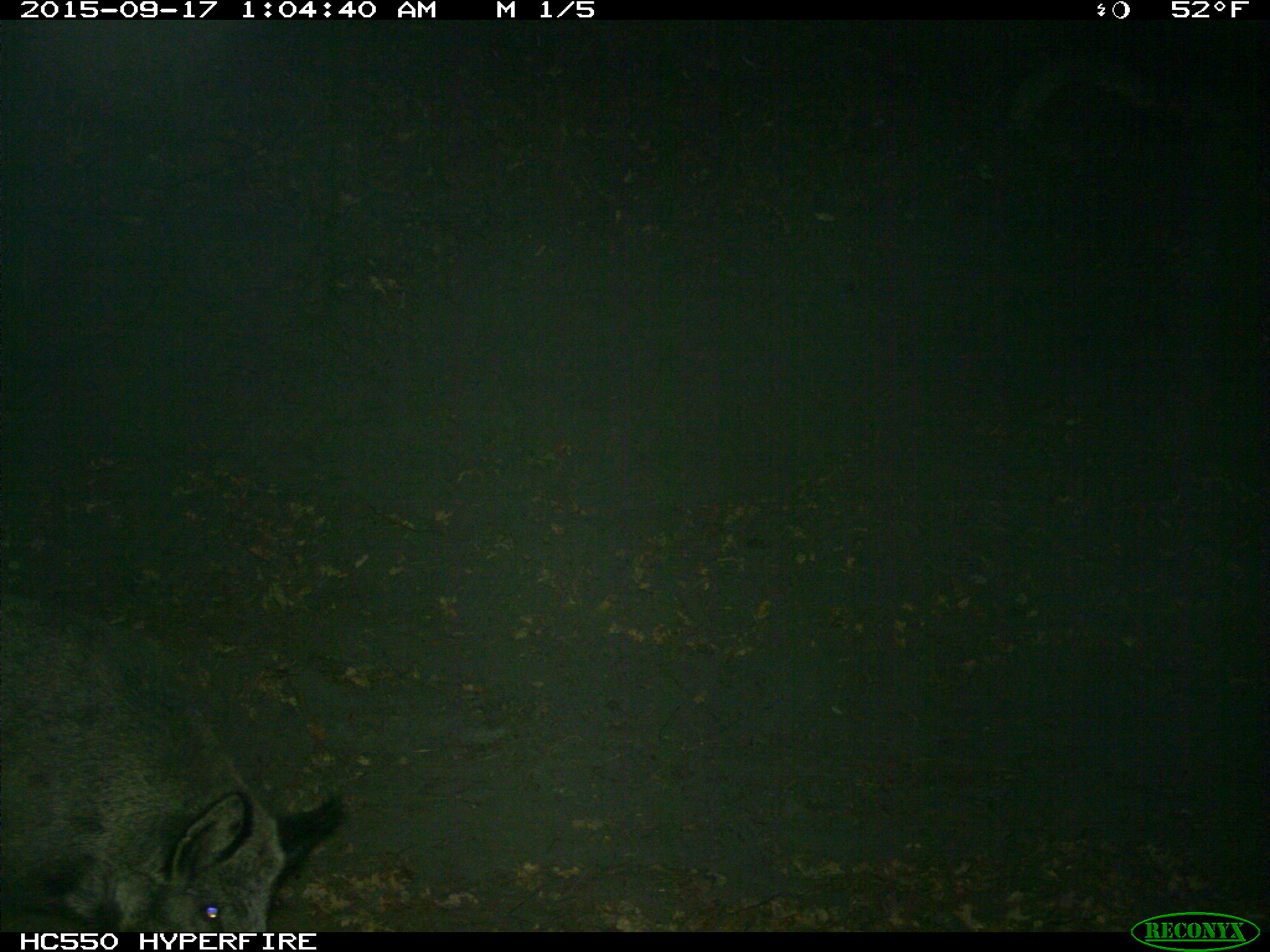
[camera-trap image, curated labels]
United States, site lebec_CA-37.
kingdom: Animalia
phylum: Chordata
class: Mammalia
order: Artiodactyla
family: Suidae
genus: Sus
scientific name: Sus scrofa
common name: wild boar